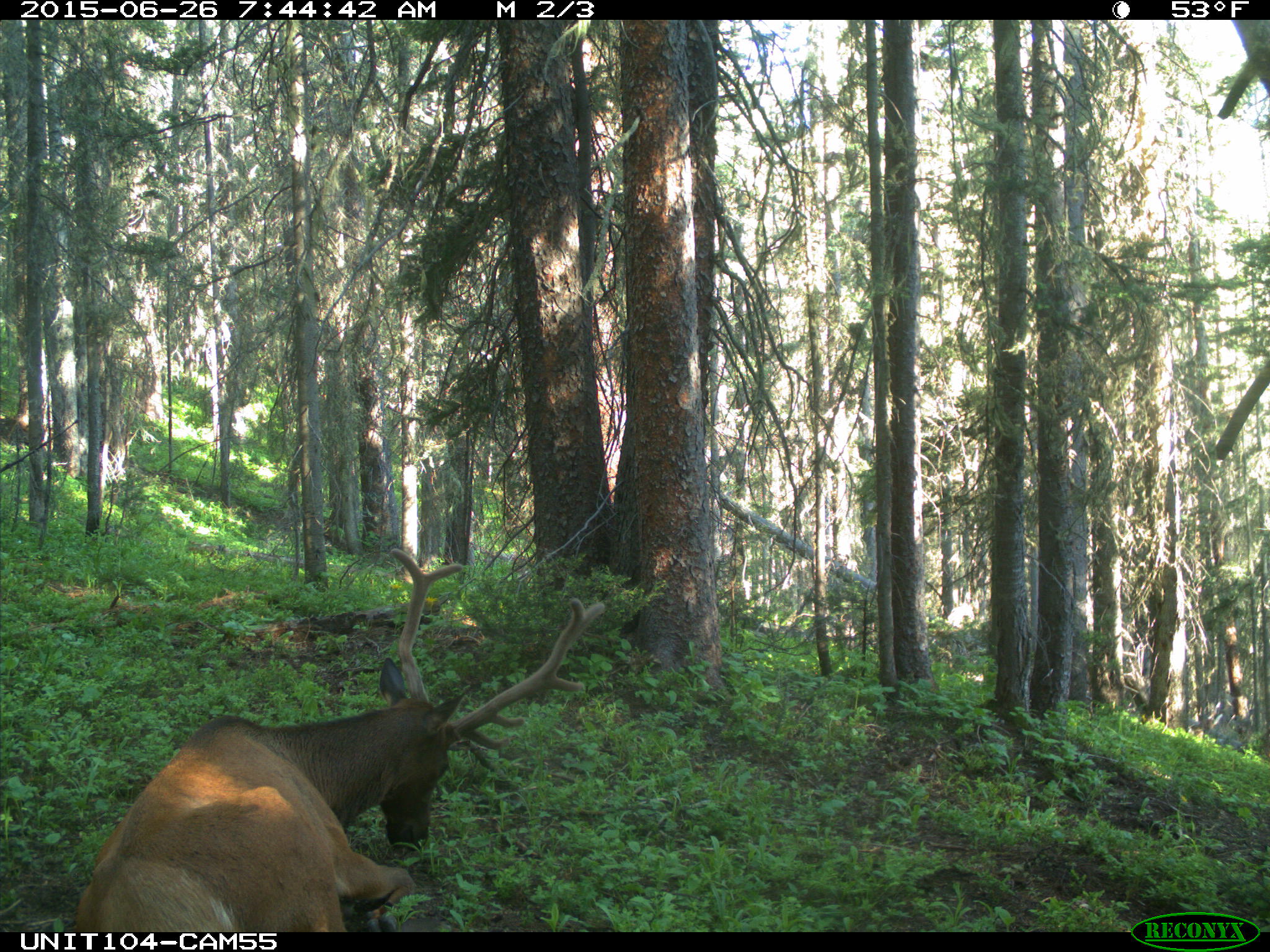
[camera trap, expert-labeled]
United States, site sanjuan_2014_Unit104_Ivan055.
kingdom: Animalia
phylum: Chordata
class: Mammalia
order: Artiodactyla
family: Cervidae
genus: Cervus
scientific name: Cervus elaphus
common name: red deer